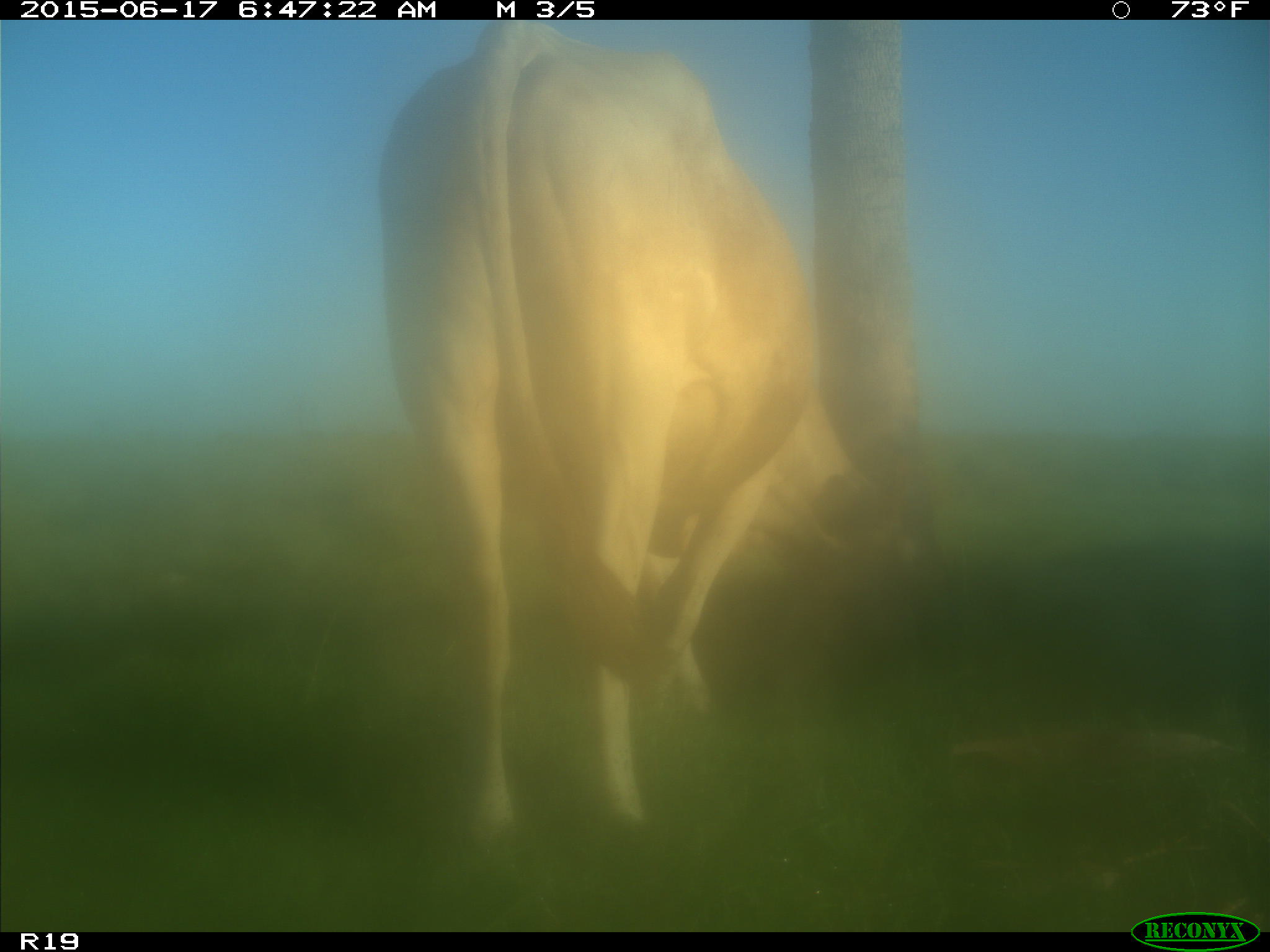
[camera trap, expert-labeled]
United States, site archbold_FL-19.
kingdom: Animalia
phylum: Chordata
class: Mammalia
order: Artiodactyla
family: Bovidae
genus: Bos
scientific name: Bos taurus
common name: domestic cow